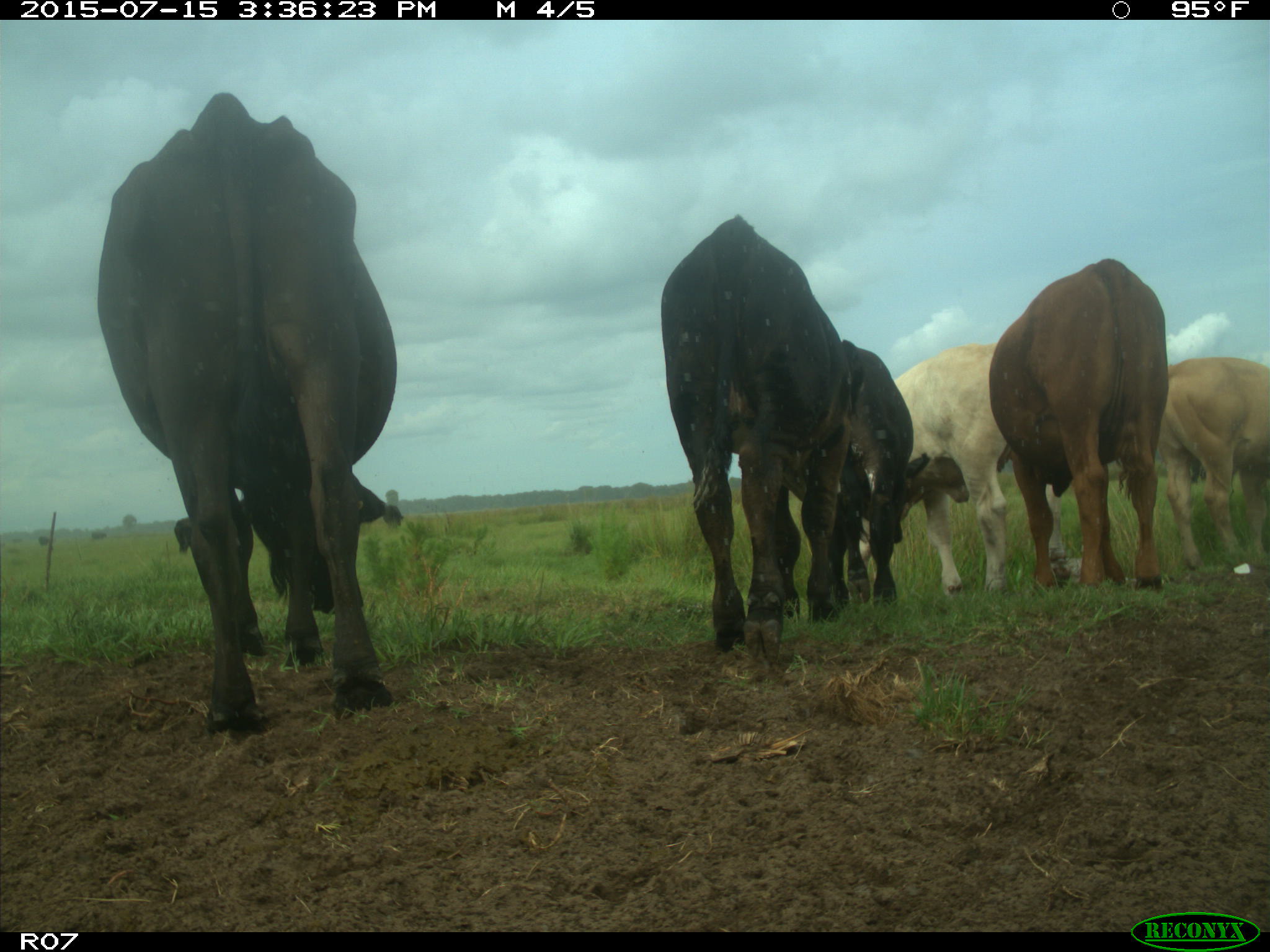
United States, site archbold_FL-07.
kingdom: Animalia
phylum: Chordata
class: Mammalia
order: Artiodactyla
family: Bovidae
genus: Bos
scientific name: Bos taurus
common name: domestic cow